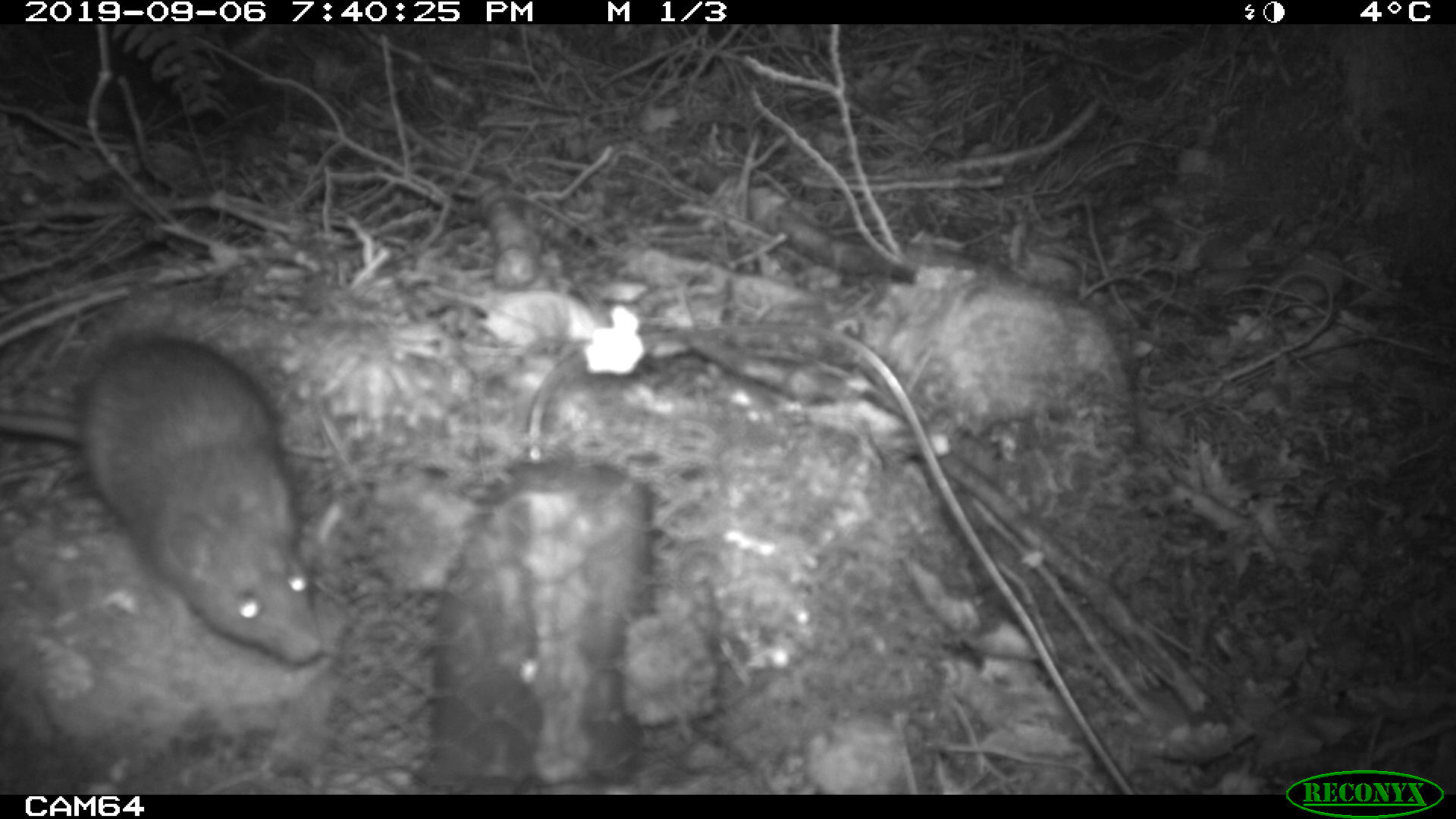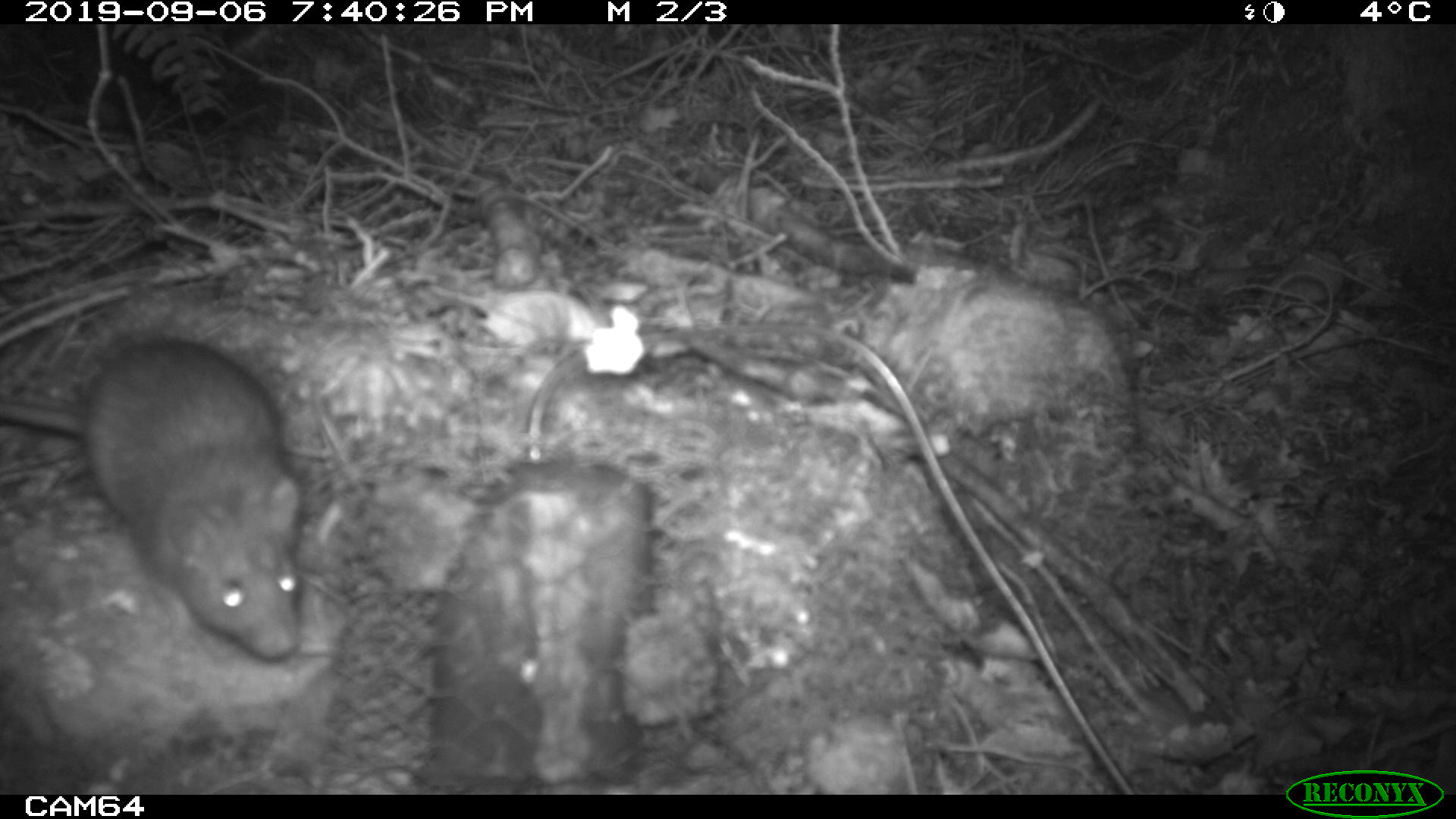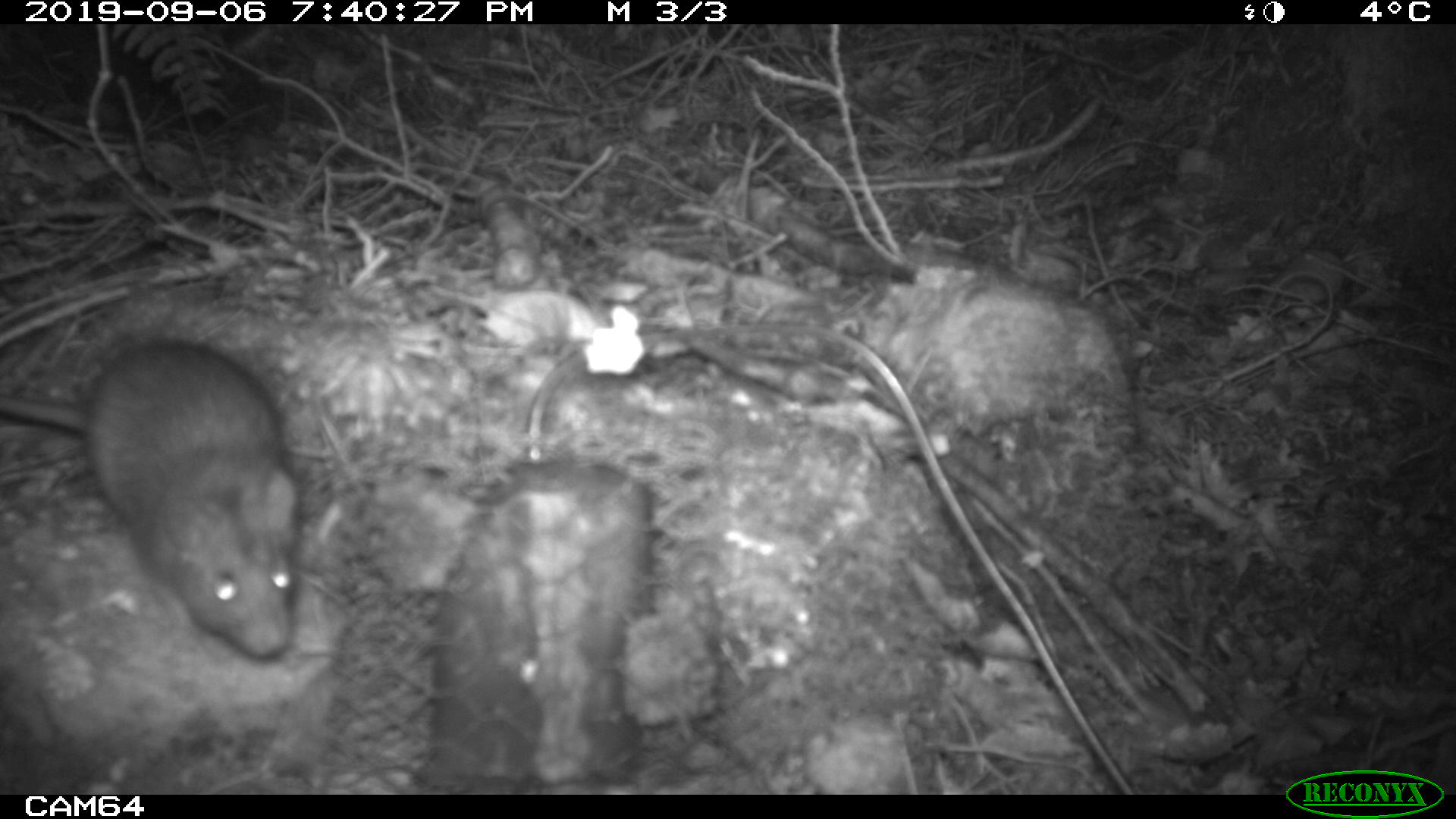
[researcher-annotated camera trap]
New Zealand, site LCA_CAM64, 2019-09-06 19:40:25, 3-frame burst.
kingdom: Animalia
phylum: Chordata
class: Mammalia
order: Rodentia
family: Muridae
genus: Rattus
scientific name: Rattus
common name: rat